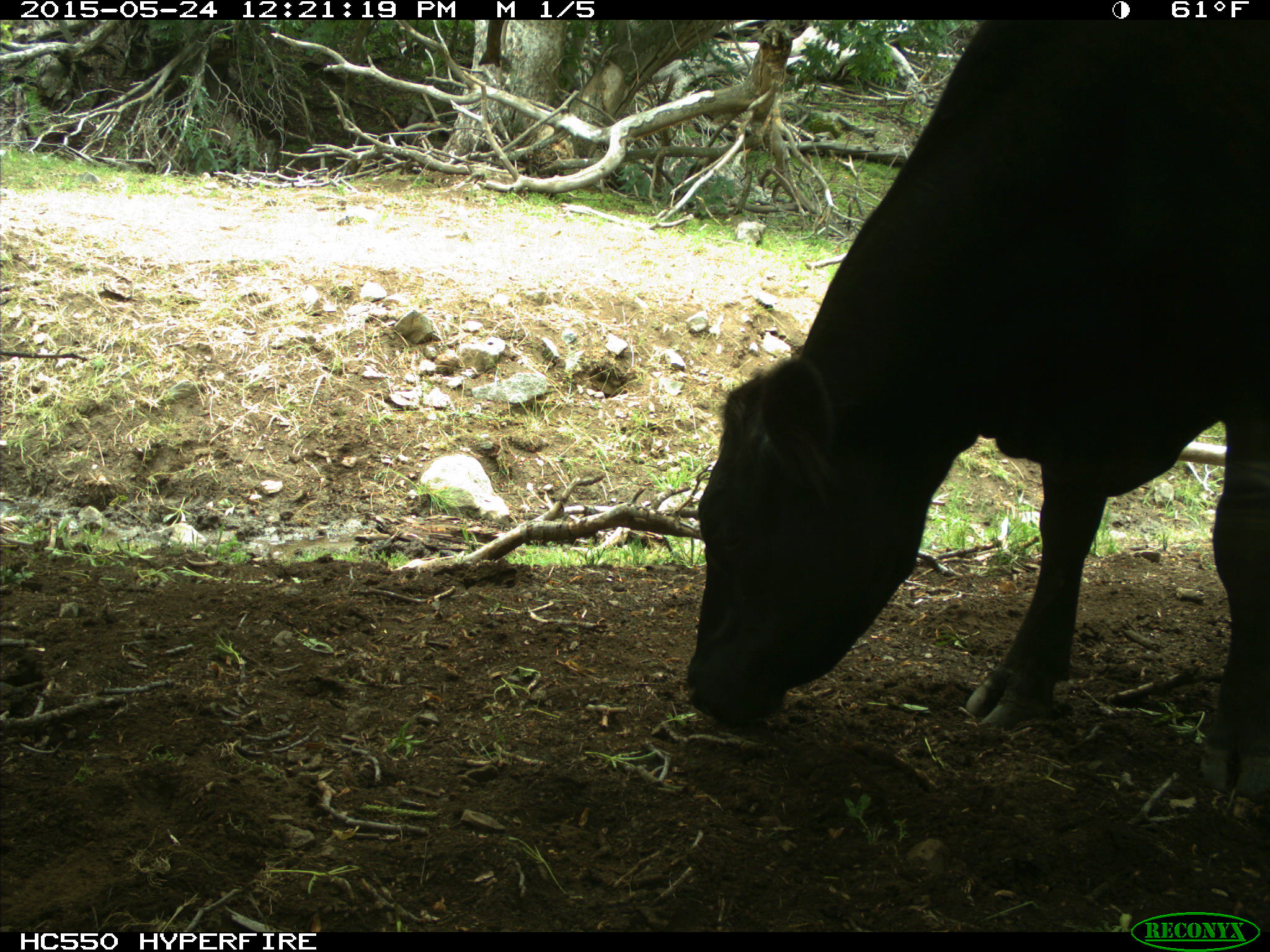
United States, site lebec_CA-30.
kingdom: Animalia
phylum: Chordata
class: Mammalia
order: Artiodactyla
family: Bovidae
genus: Bos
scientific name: Bos taurus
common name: domestic cow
Bos taurus (domestic cow).